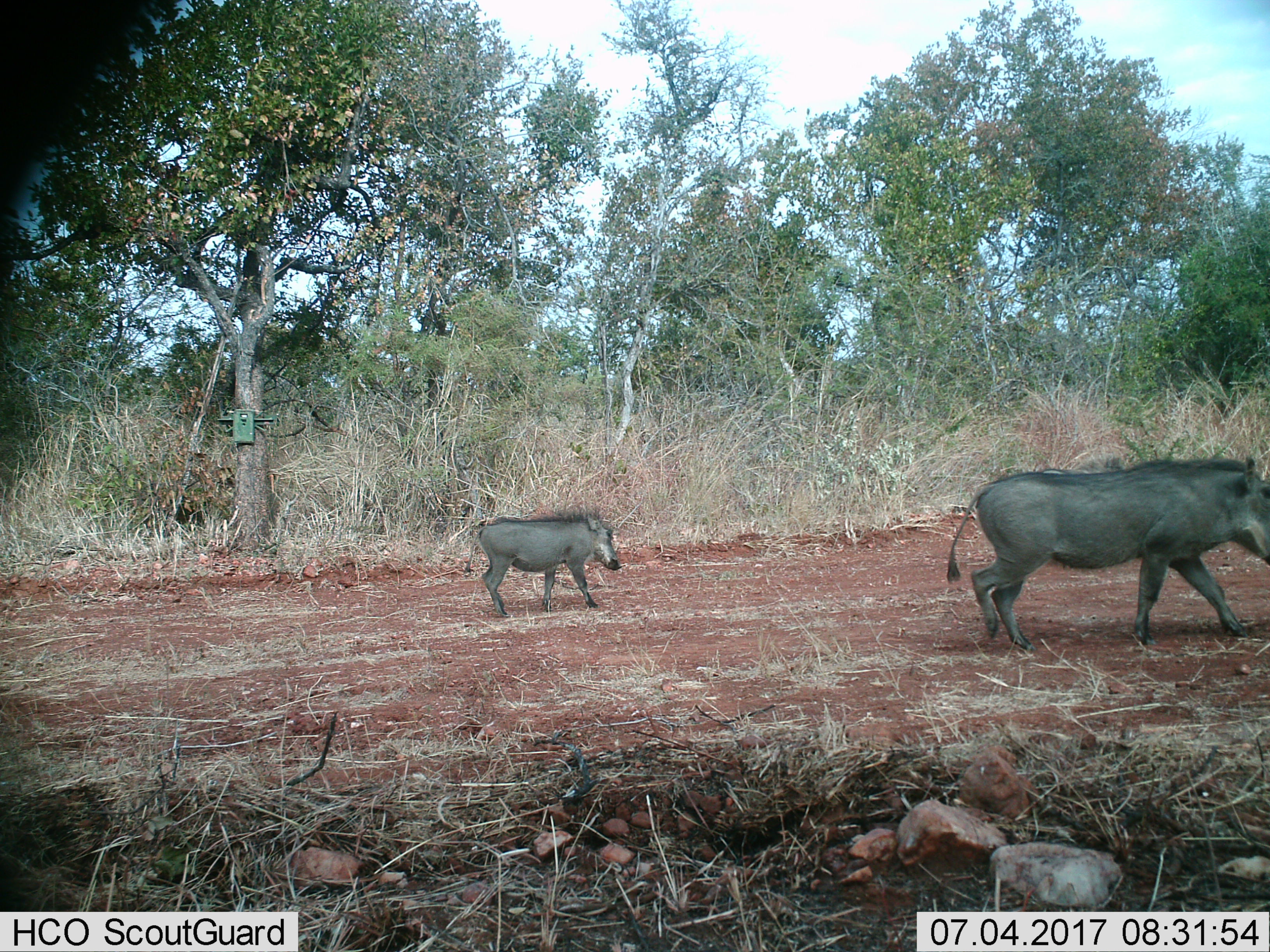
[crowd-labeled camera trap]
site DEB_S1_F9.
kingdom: Animalia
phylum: Chordata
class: Mammalia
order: Artiodactyla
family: Suidae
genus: Phacochoerus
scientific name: Phacochoerus africanus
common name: warthog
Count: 2.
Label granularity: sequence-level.